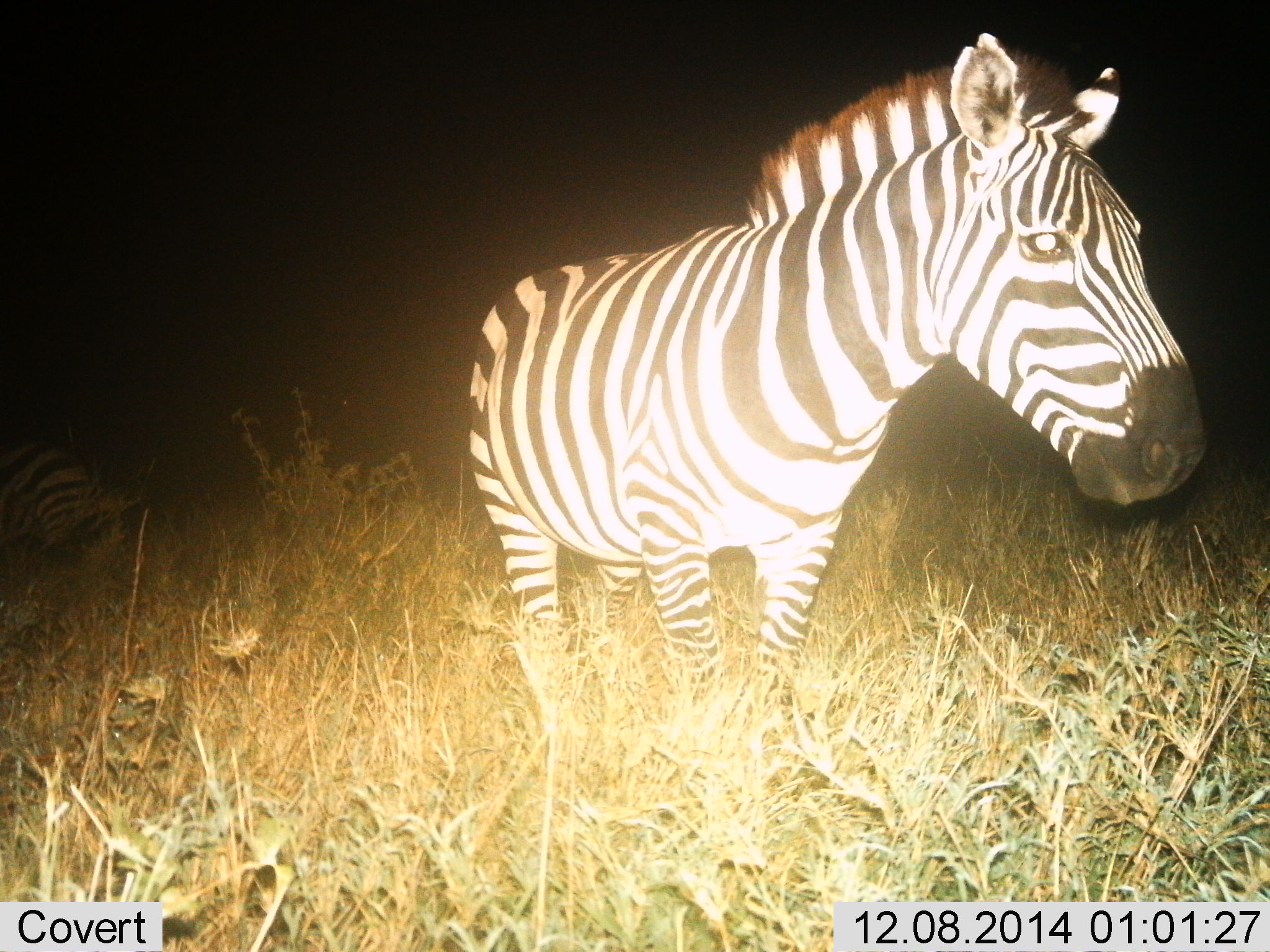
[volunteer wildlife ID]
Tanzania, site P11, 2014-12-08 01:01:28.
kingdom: Animalia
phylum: Chordata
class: Mammalia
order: Perissodactyla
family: Equidae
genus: Equus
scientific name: Equus quagga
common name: plains zebra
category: zebra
Zebra (plains zebra) (Equus quagga), count 2. Behavior (volunteer vote fractions): standing 100%, resting 0%, moving 0%, interacting 0%. Young present (vote fraction): 0%. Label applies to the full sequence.